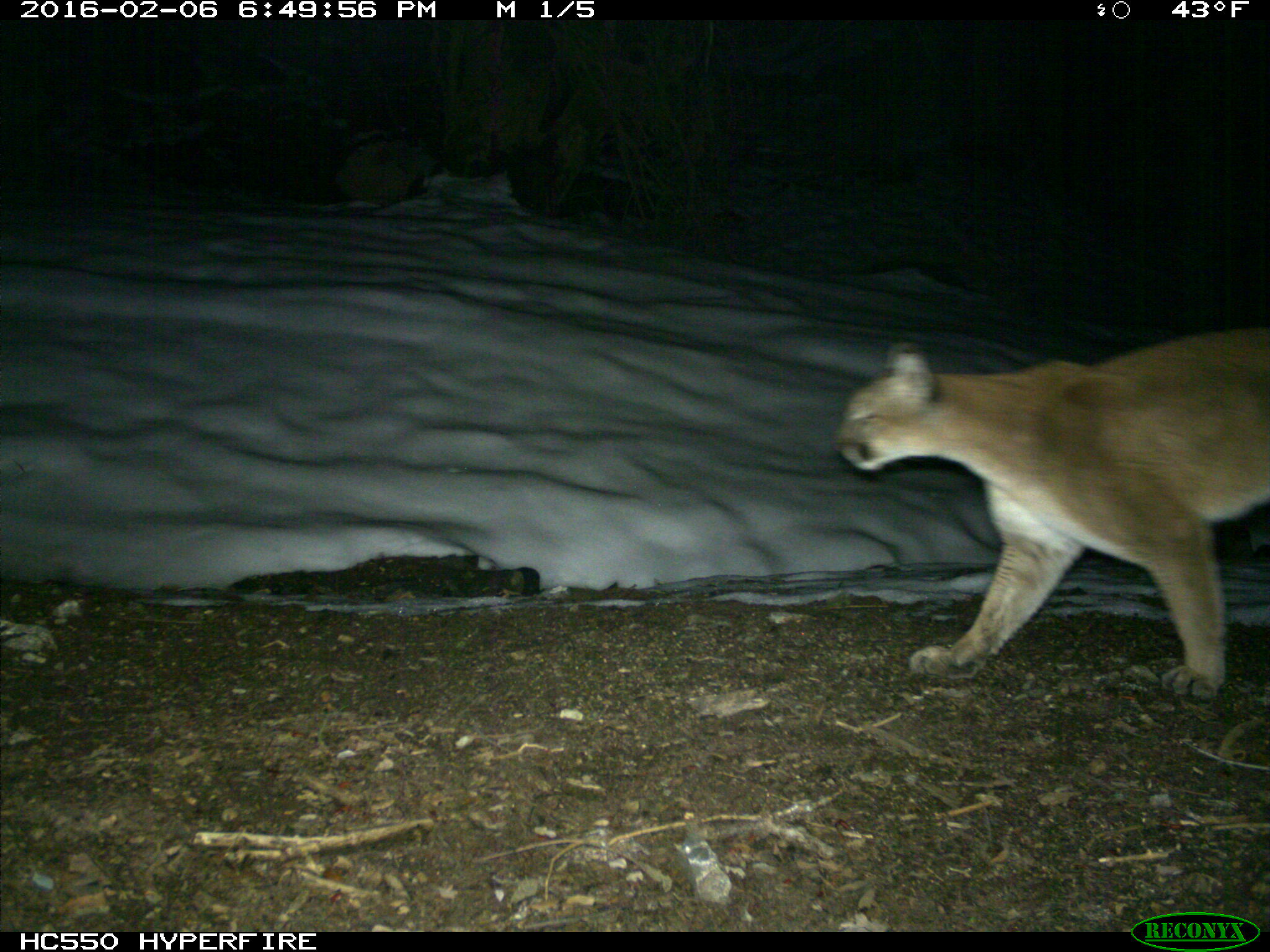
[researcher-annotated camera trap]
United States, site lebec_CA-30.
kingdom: Animalia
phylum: Chordata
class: Mammalia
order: Carnivora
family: Felidae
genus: Puma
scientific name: Puma concolor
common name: mountain lion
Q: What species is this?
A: Puma concolor (mountain lion).